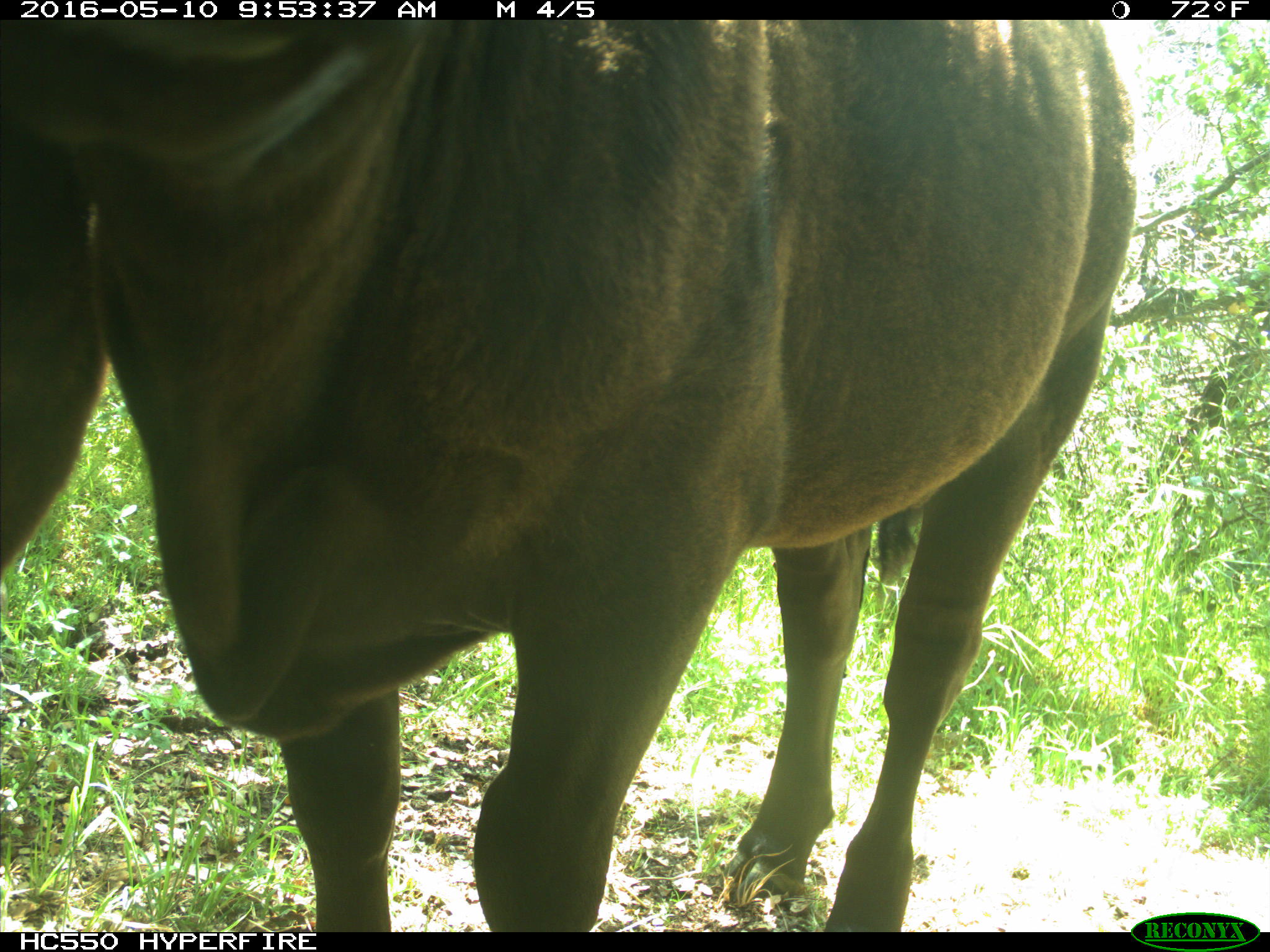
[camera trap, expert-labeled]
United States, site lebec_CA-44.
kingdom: Animalia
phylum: Chordata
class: Mammalia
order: Artiodactyla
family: Bovidae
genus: Bos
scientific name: Bos taurus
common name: domestic cow